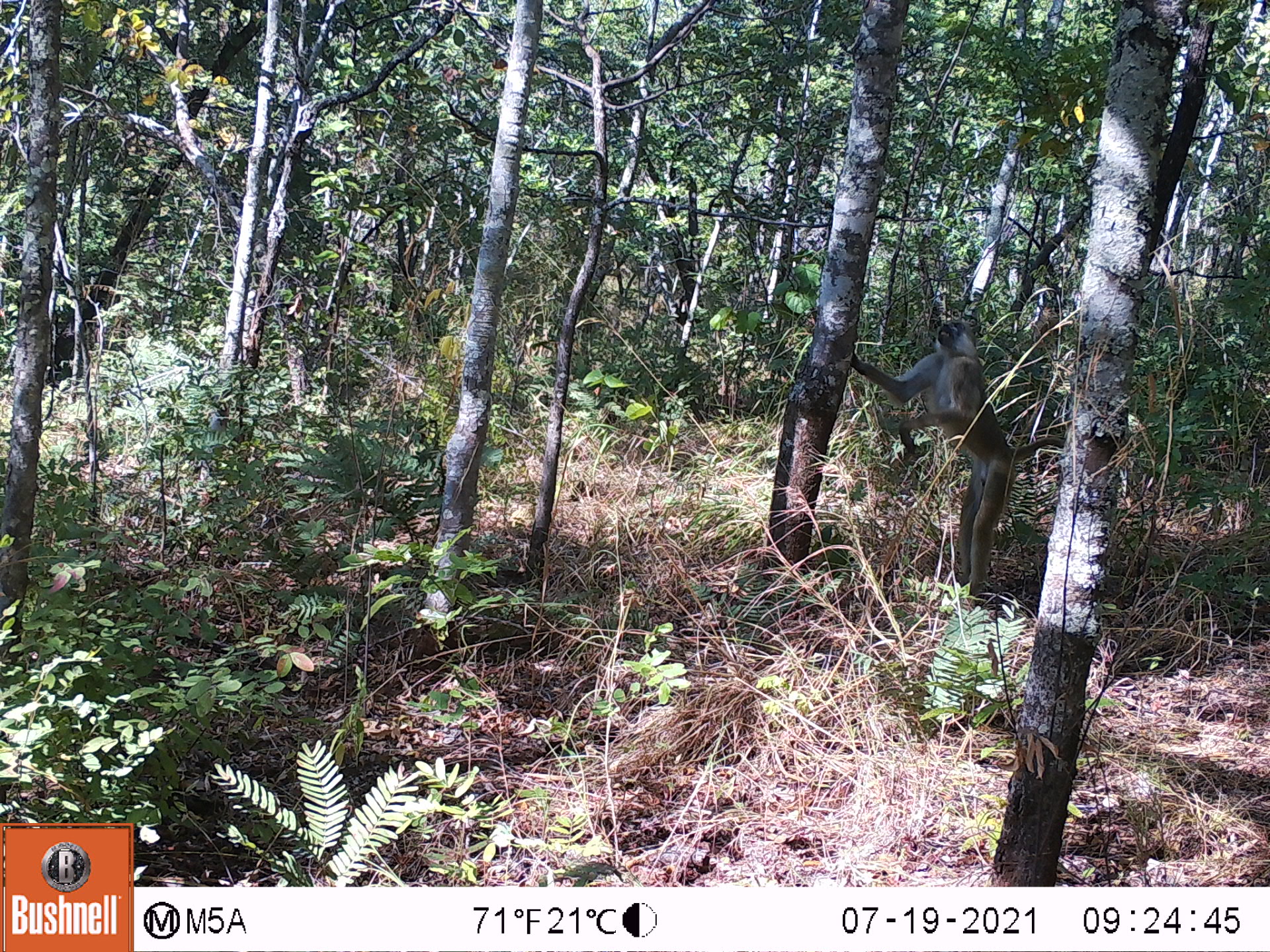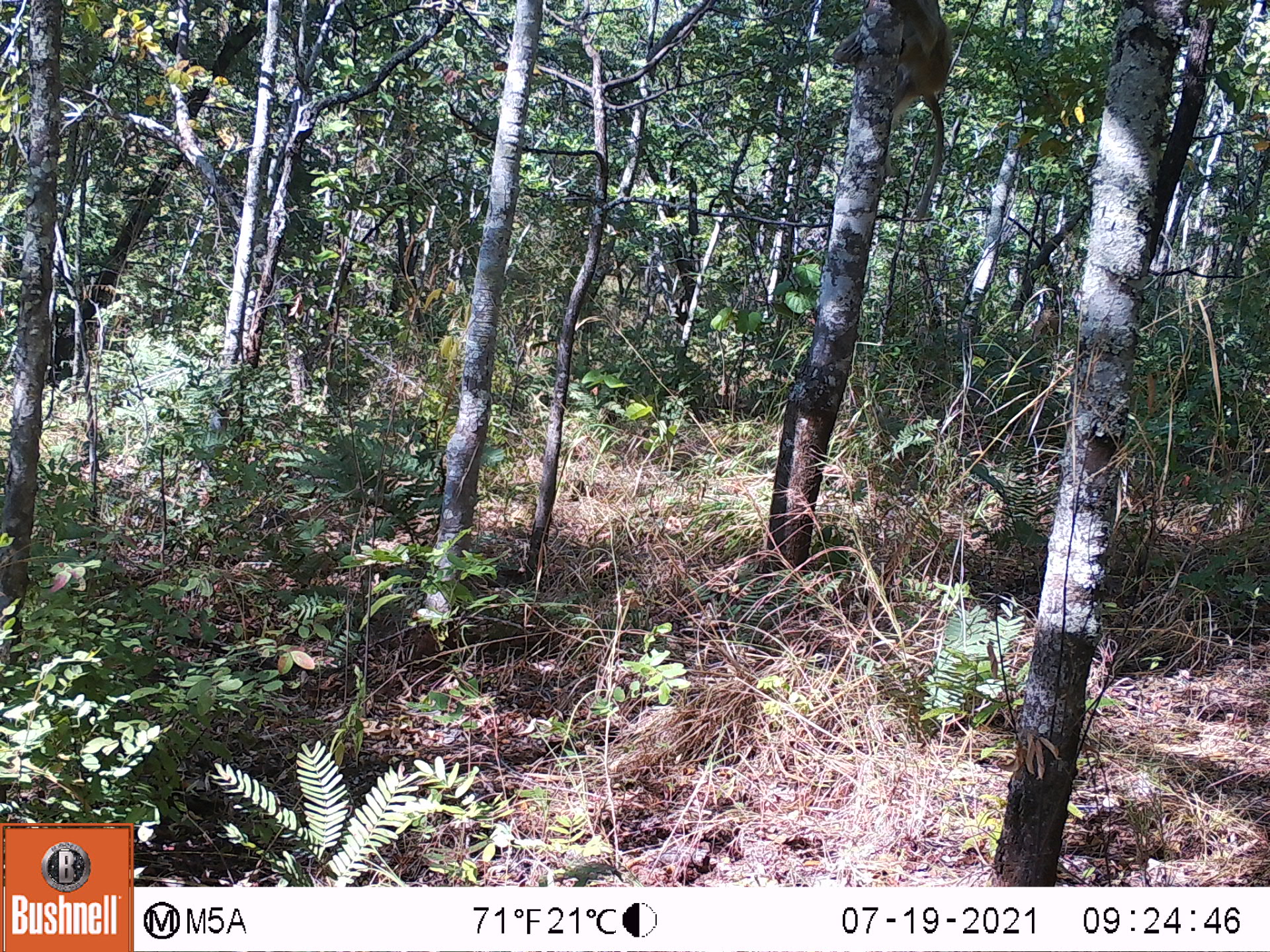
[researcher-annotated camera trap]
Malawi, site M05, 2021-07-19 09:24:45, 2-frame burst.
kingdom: Animalia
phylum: Chordata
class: Mammalia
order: Primates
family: Cercopithecidae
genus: Papio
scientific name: Papio cynocephalus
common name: yellow baboon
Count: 1.